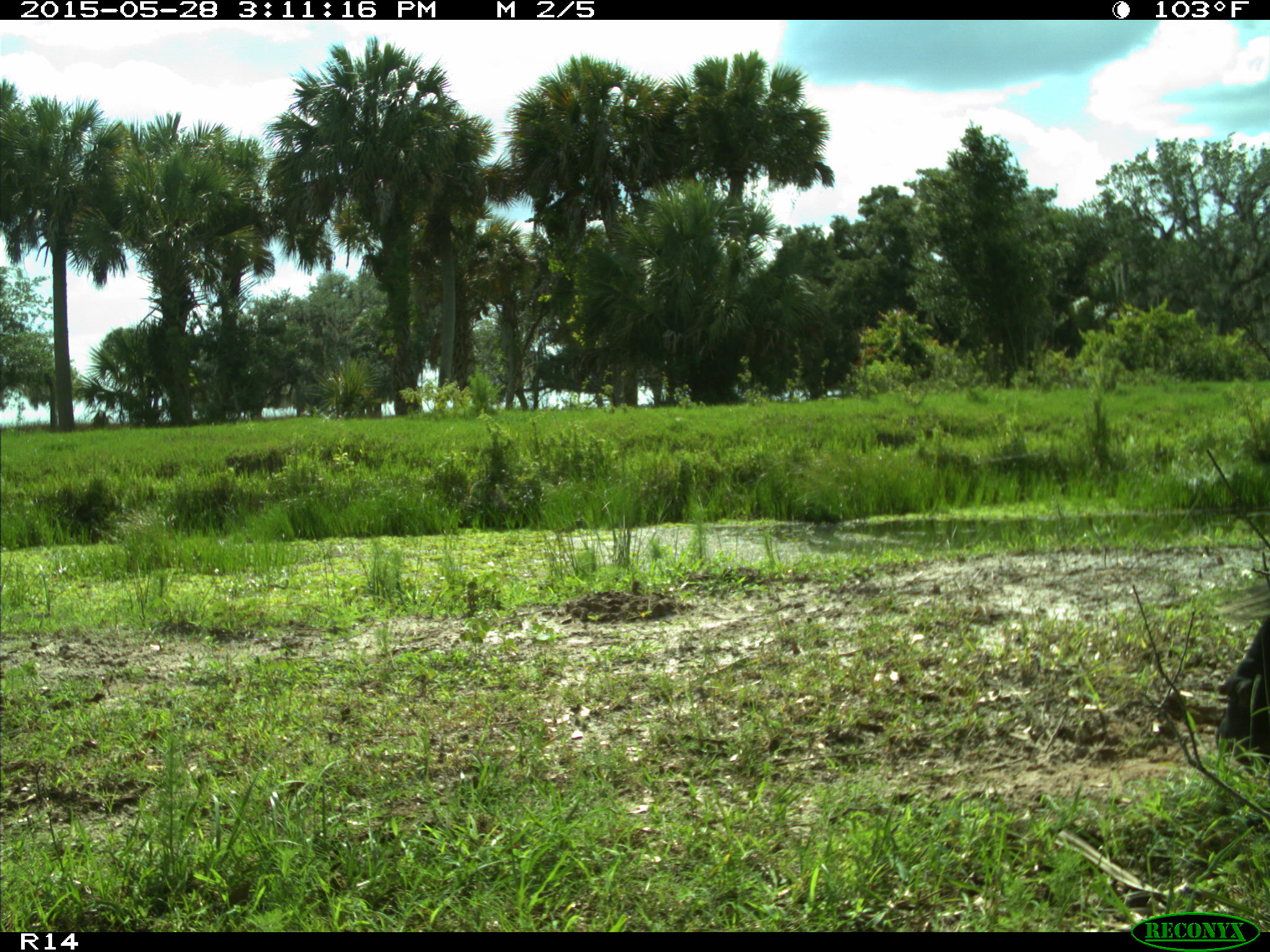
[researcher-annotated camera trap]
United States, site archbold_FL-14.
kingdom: Animalia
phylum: Chordata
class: Mammalia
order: Artiodactyla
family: Bovidae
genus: Bos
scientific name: Bos taurus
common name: domestic cow